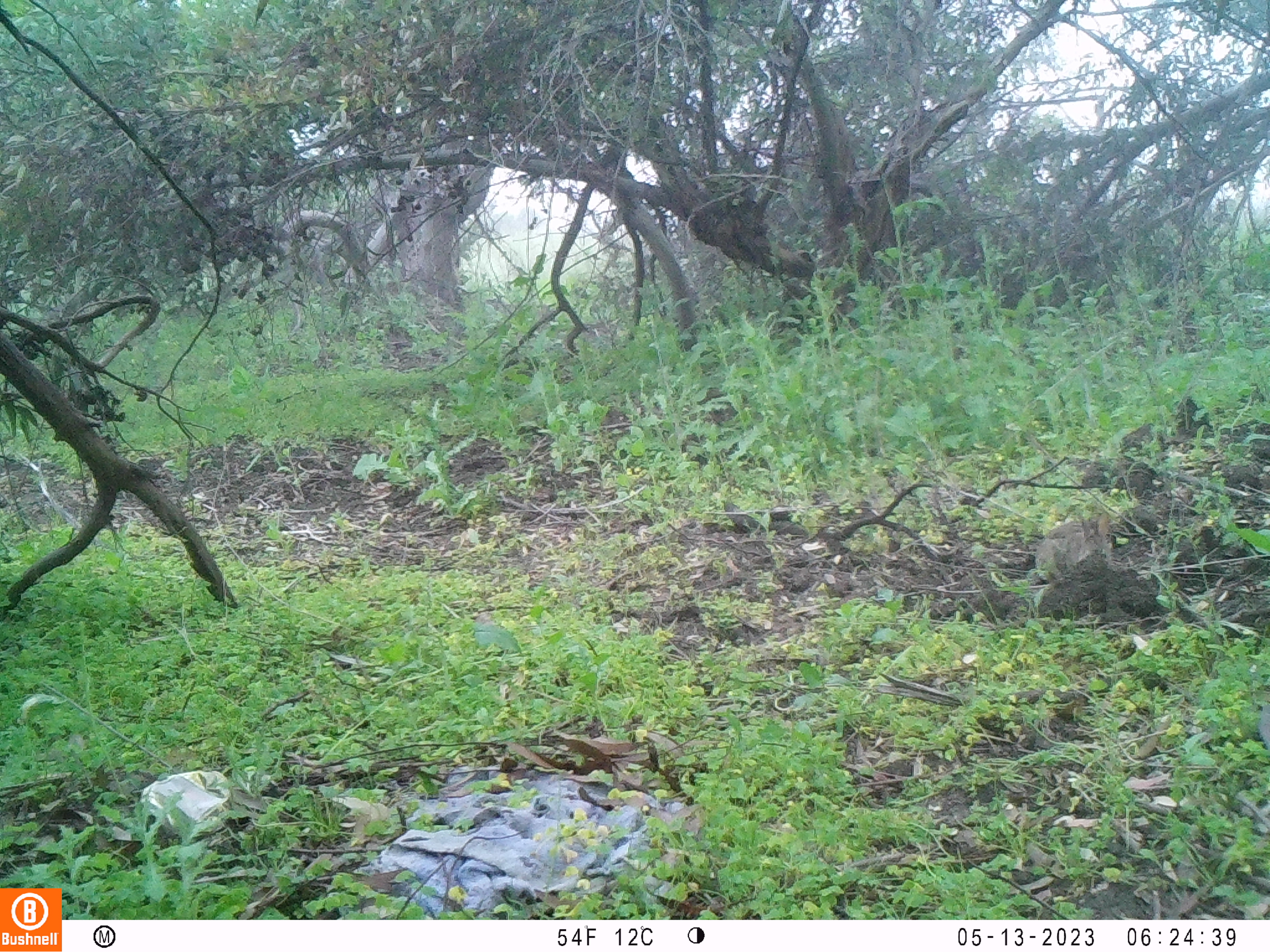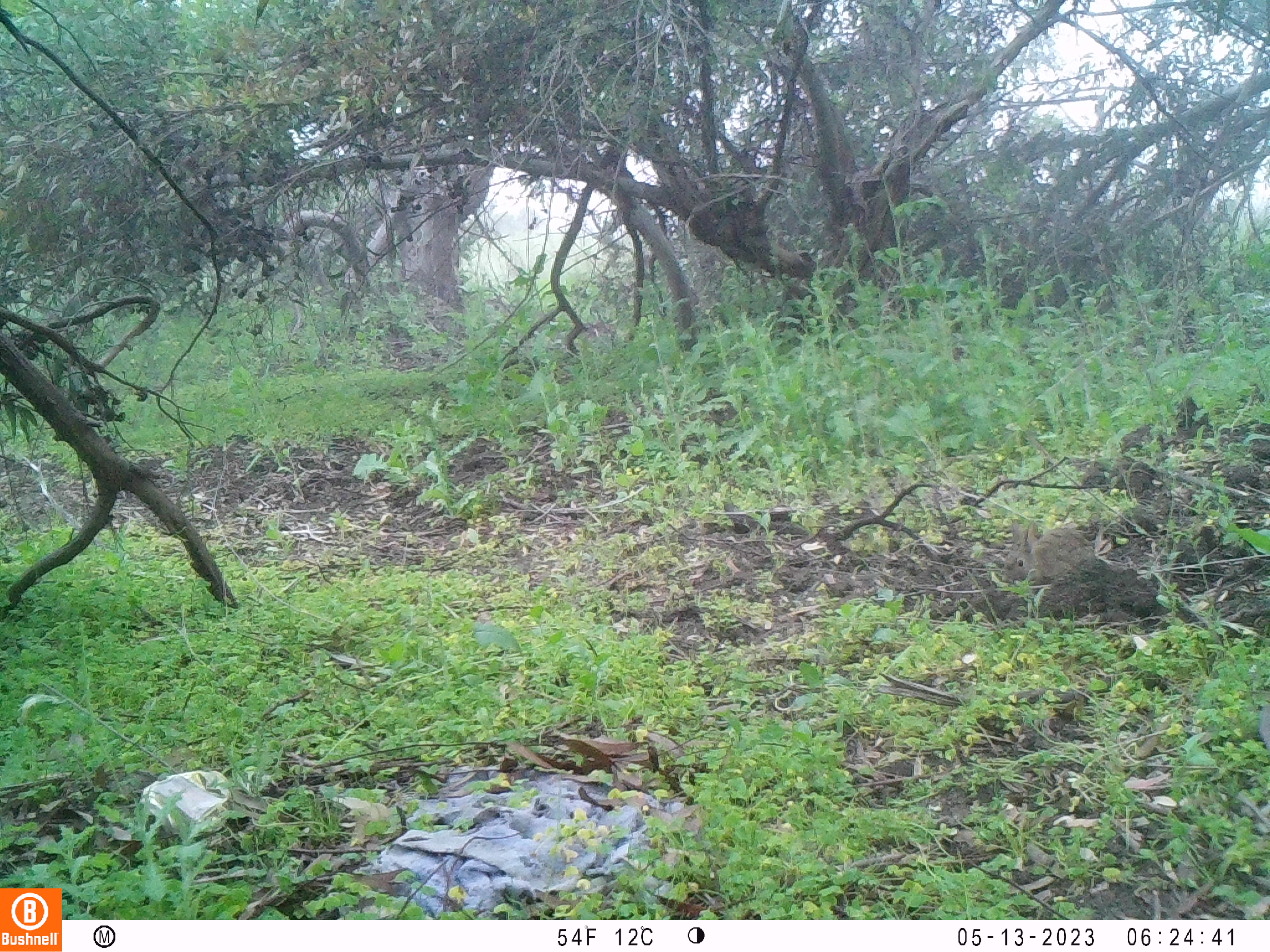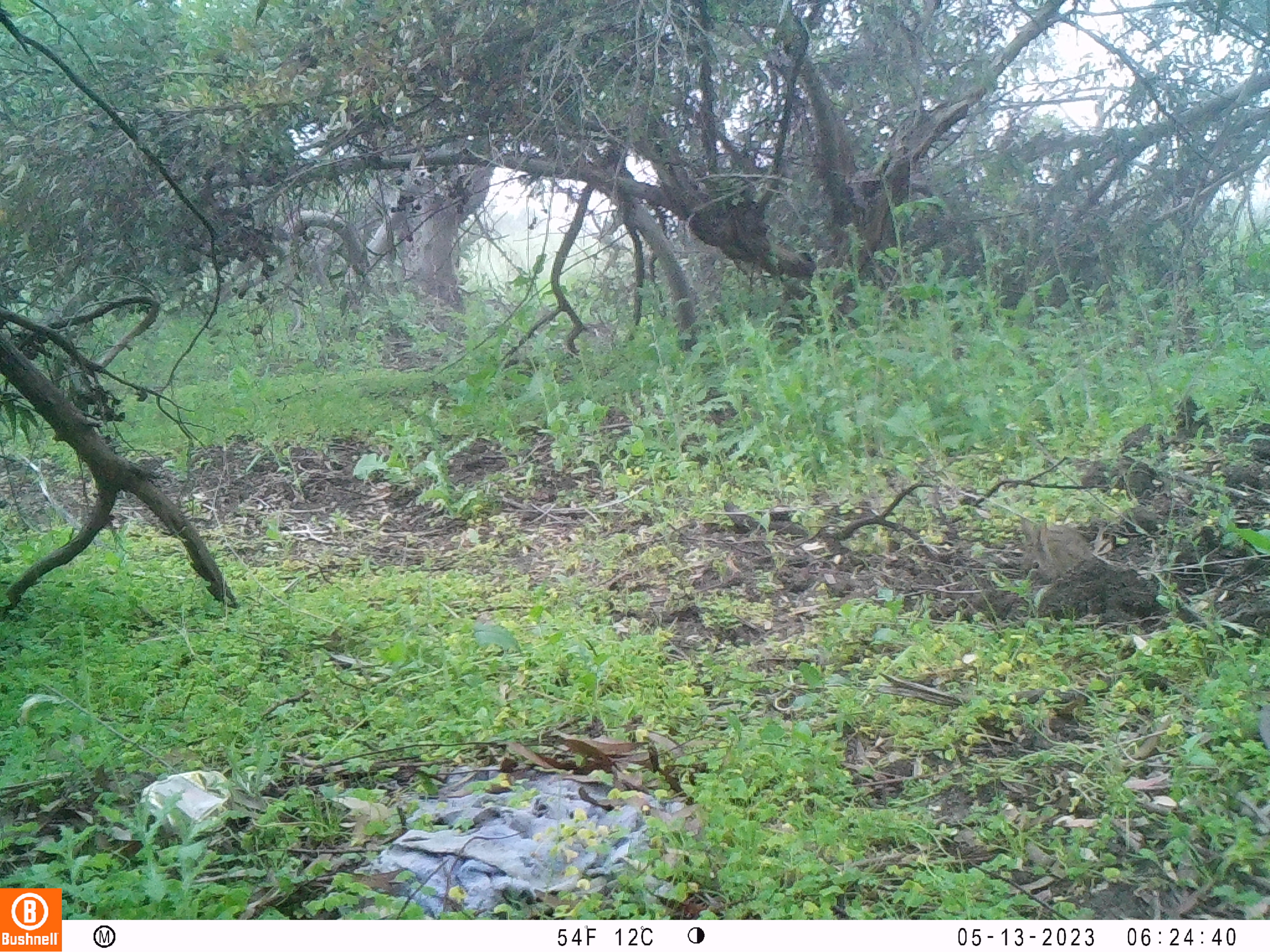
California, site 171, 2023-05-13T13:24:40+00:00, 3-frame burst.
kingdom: Animalia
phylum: Chordata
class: Mammalia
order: Lagomorpha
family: Leporidae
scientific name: Leporidae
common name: rabbit